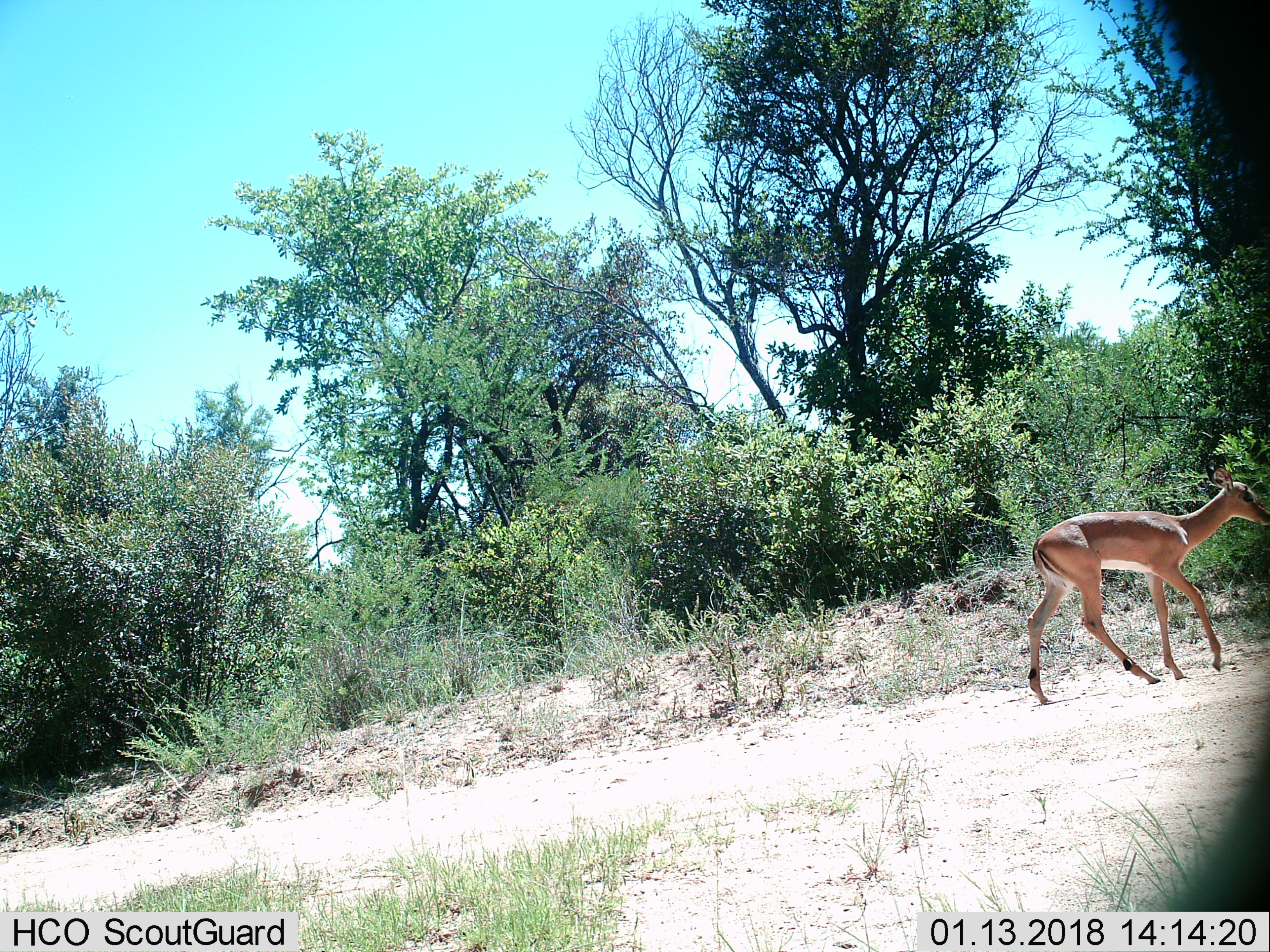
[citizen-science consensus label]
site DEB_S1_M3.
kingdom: Animalia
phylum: Chordata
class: Mammalia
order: Artiodactyla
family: Bovidae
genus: Aepyceros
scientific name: Aepyceros melampus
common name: impala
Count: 1.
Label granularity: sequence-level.